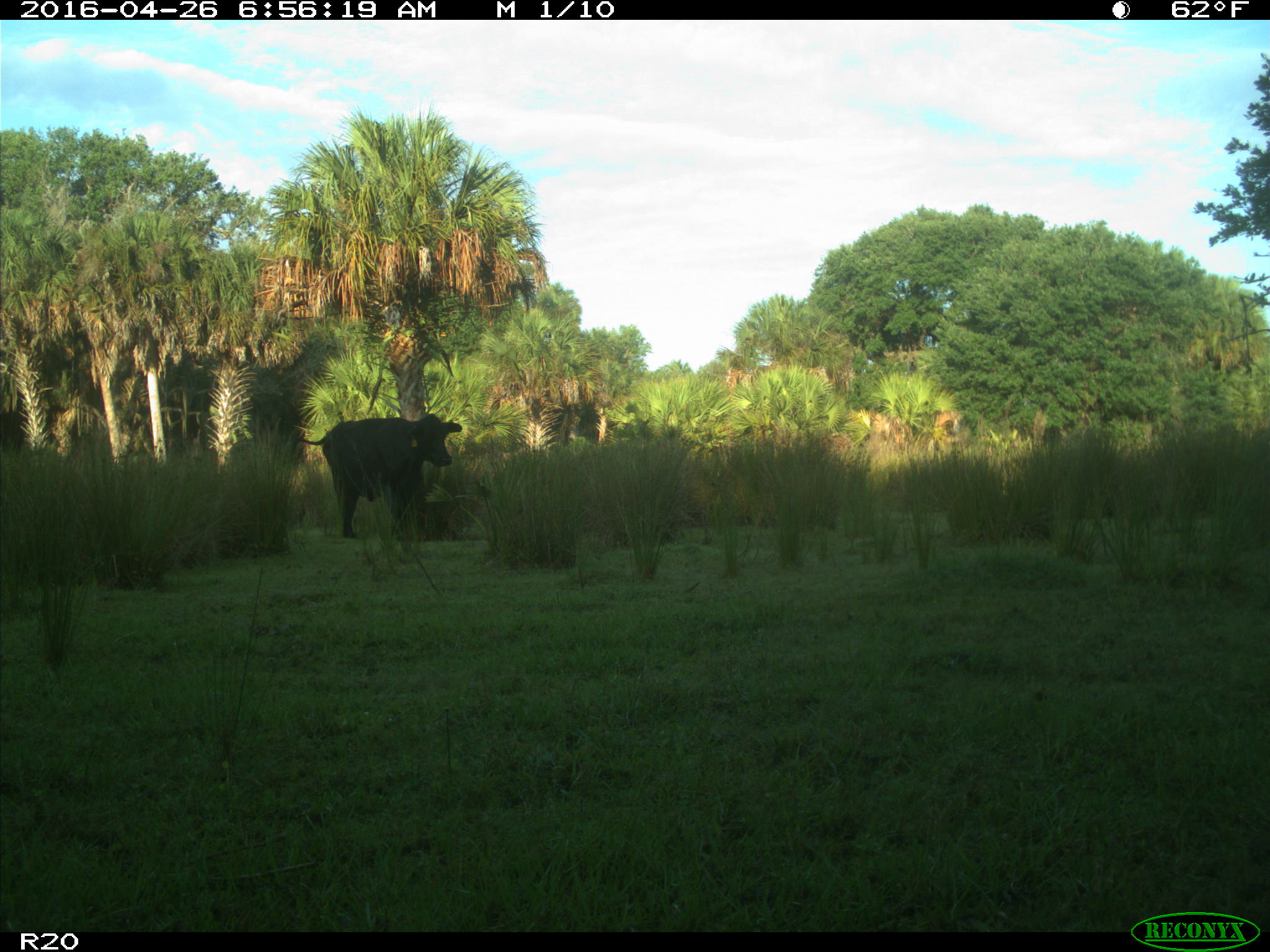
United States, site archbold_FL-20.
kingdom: Animalia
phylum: Chordata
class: Mammalia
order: Artiodactyla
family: Bovidae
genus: Bos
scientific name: Bos taurus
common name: domestic cow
Bos taurus (domestic cow).